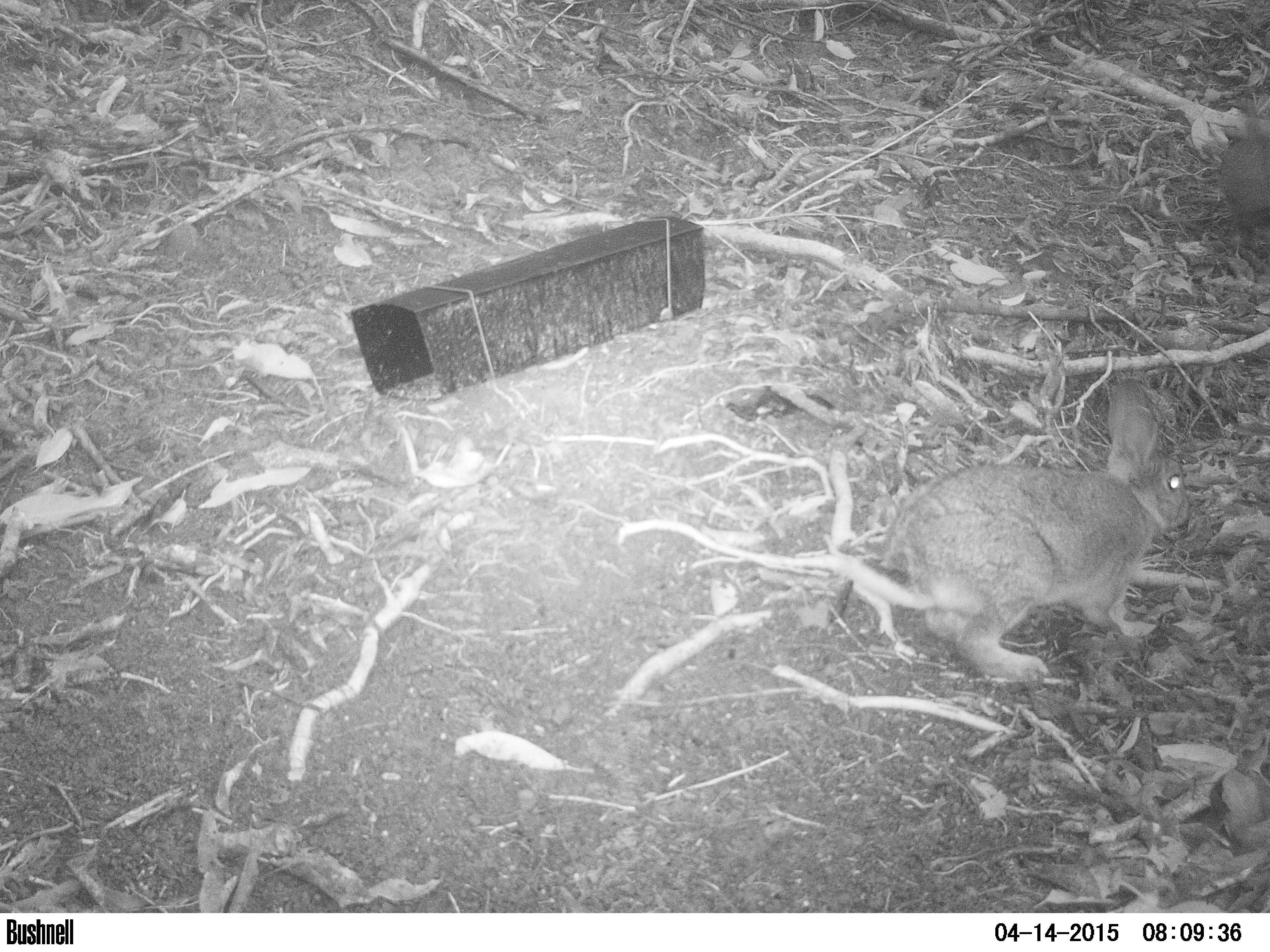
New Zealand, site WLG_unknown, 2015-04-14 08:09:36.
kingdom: Animalia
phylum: Chordata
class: Mammalia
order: Lagomorpha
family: Leporidae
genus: Oryctolagus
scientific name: Oryctolagus cuniculus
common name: european rabbit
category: rabbit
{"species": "rabbit (european rabbit) (Oryctolagus cuniculus)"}